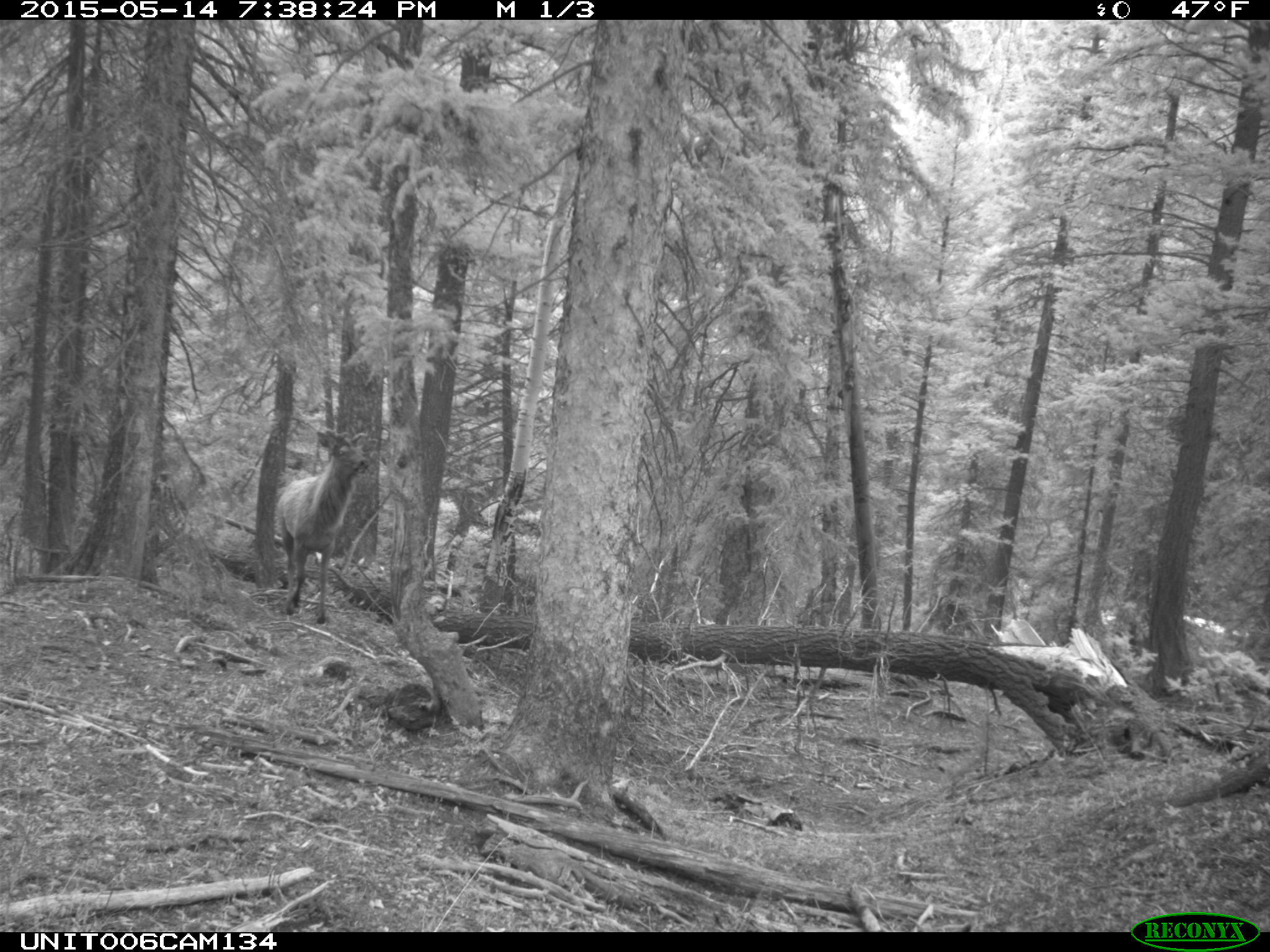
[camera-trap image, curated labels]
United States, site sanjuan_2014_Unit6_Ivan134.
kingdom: Animalia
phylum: Chordata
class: Mammalia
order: Artiodactyla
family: Cervidae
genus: Cervus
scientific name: Cervus elaphus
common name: red deer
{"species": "Cervus elaphus (red deer)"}